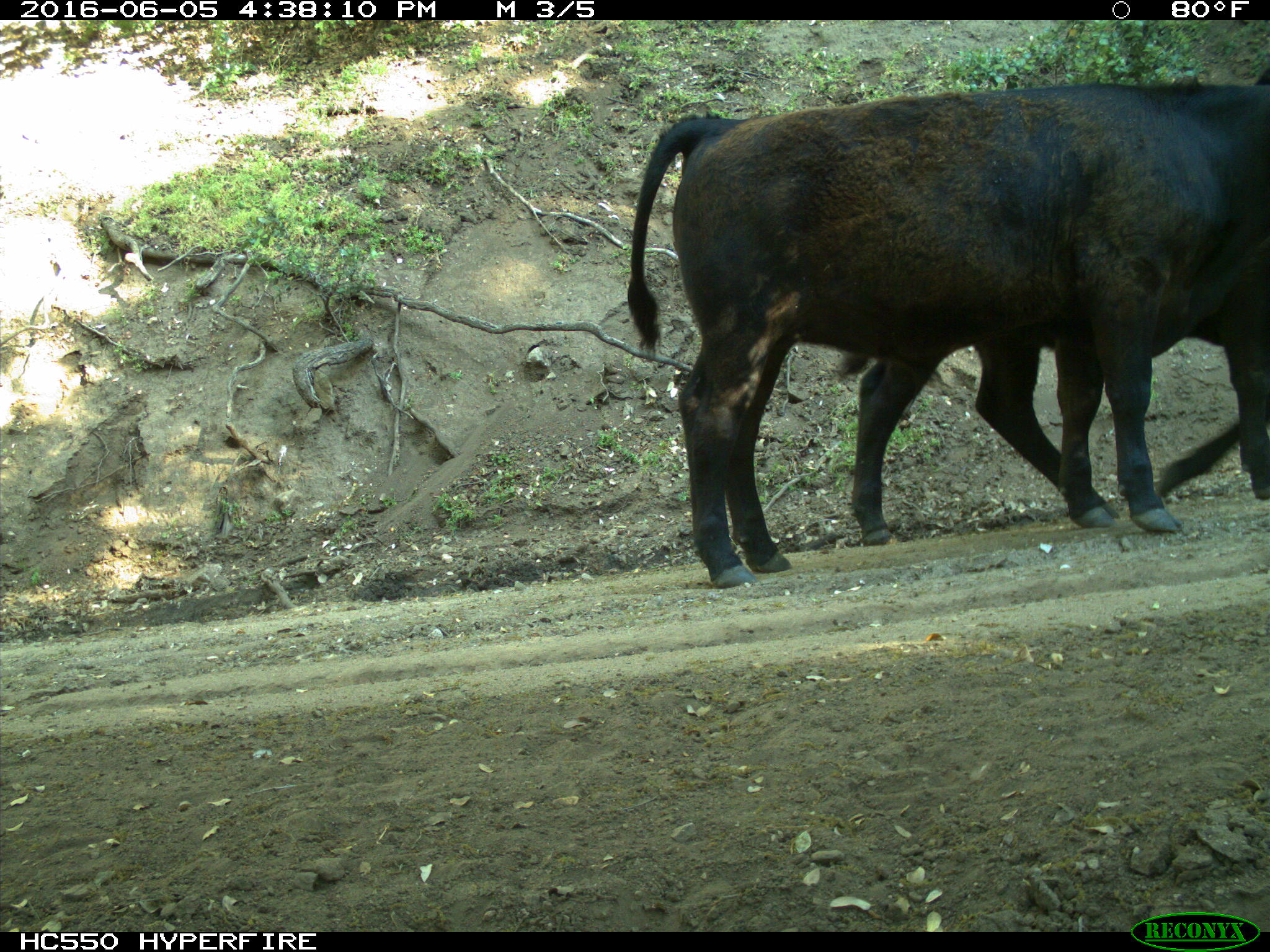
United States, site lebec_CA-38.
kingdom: Animalia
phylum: Chordata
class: Mammalia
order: Artiodactyla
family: Bovidae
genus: Bos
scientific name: Bos taurus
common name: domestic cow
Bos taurus (domestic cow).